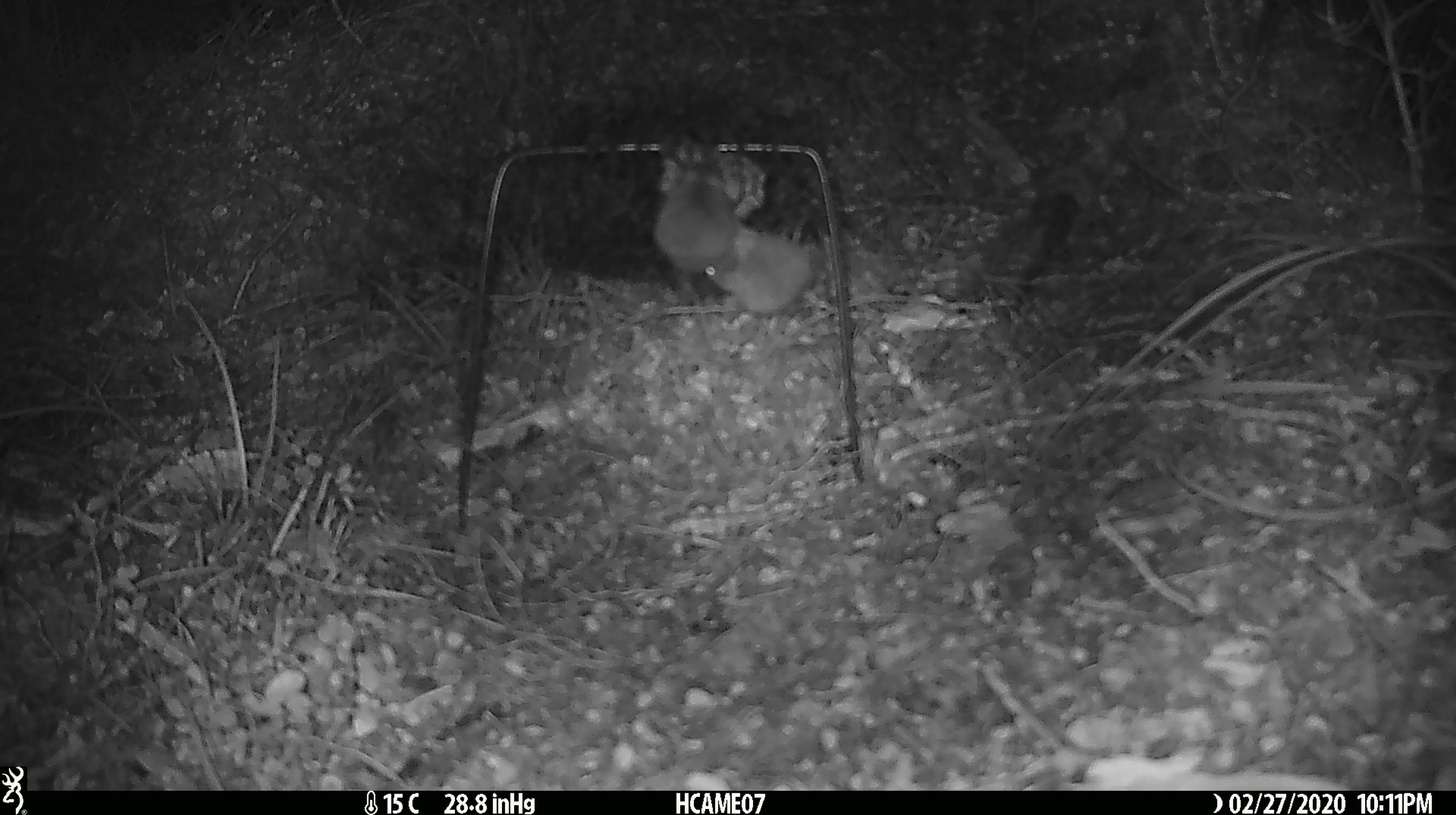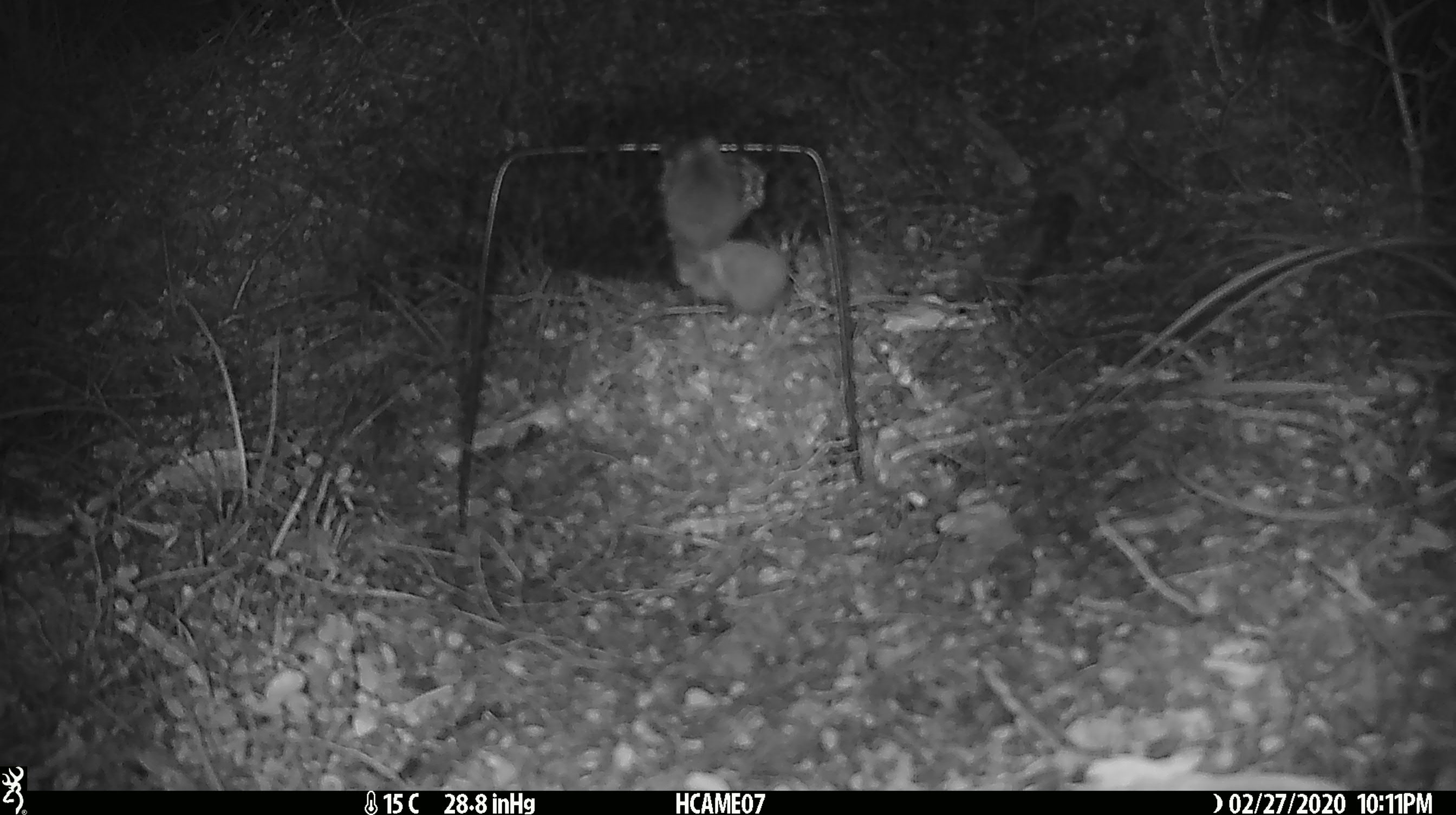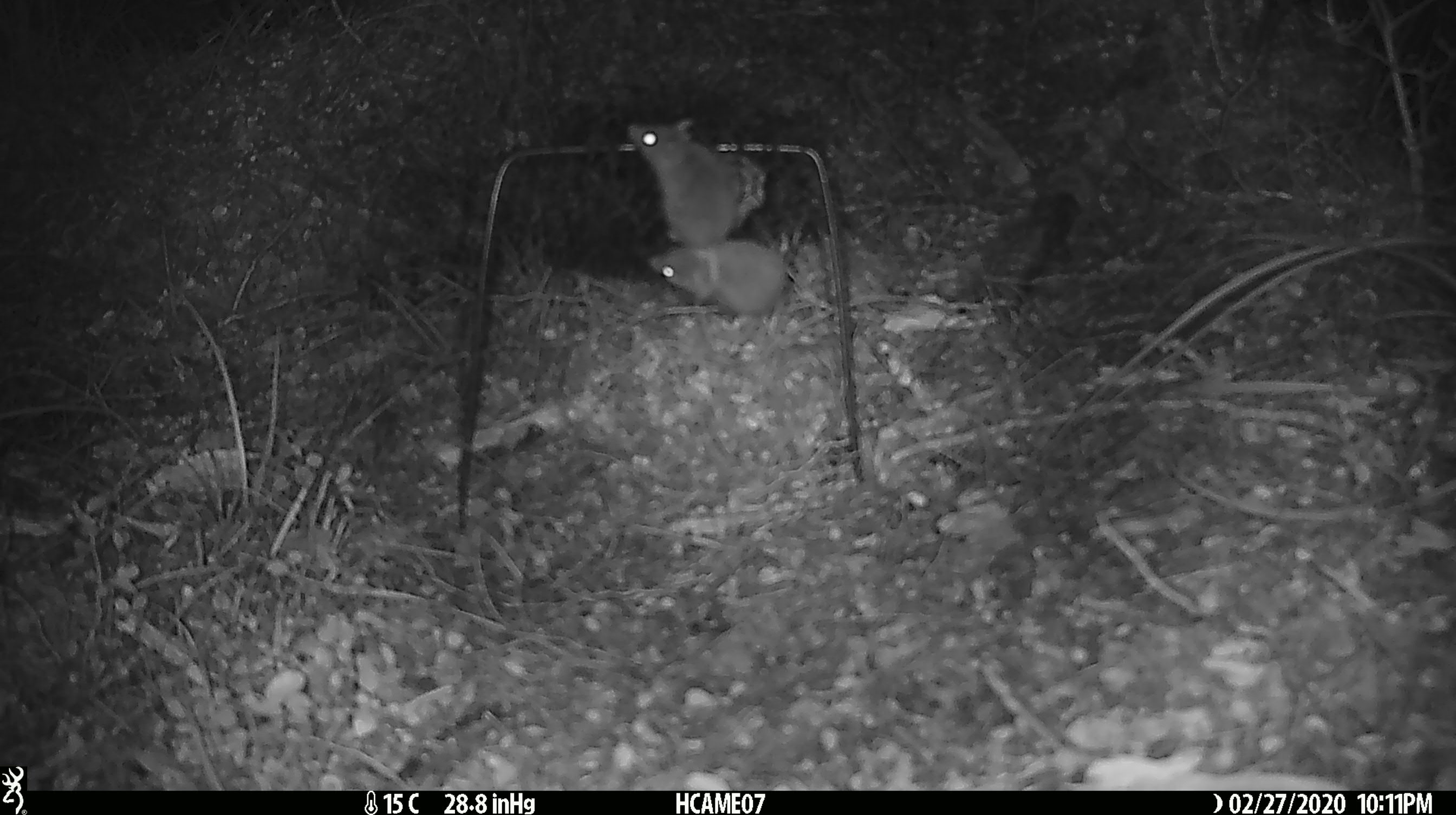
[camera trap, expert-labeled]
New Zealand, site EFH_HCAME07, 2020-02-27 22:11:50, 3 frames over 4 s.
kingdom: Animalia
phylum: Chordata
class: Mammalia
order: Rodentia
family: Muridae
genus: Mus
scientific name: Mus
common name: mouse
Mouse (Mus).